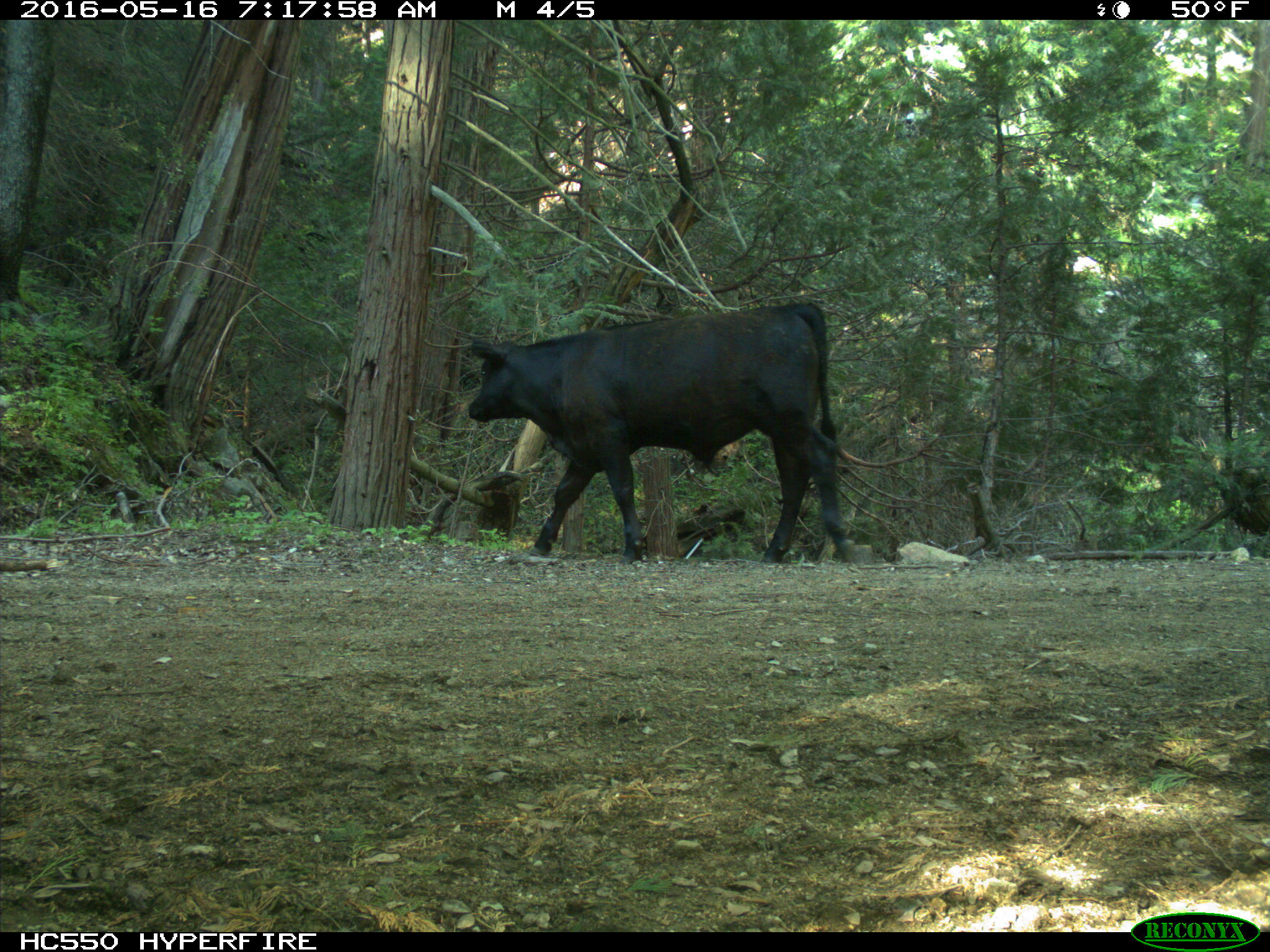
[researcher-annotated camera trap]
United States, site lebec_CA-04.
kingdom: Animalia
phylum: Chordata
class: Mammalia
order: Artiodactyla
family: Bovidae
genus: Bos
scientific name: Bos taurus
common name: domestic cow